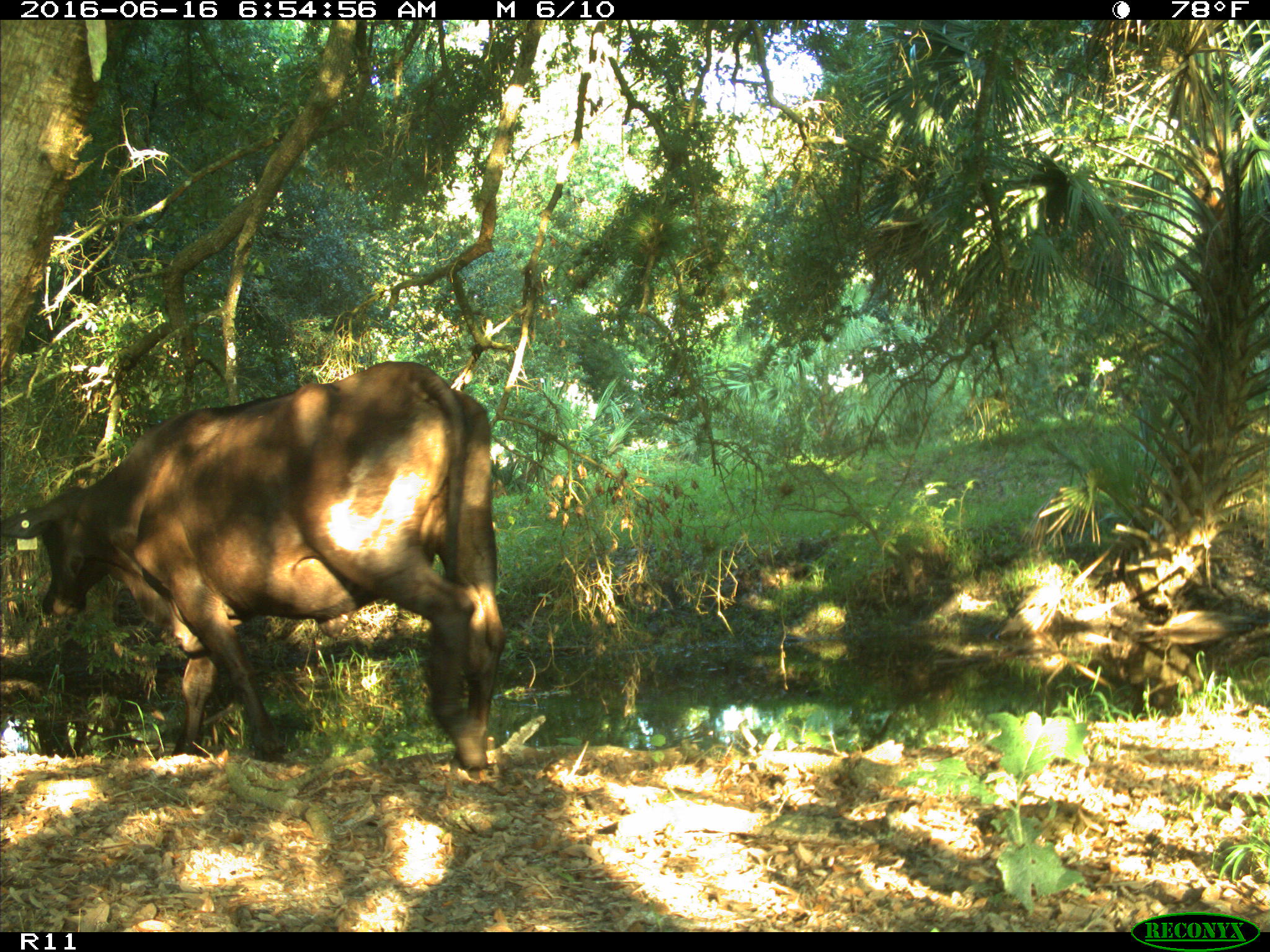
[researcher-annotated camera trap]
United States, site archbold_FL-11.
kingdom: Animalia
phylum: Chordata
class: Mammalia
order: Artiodactyla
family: Bovidae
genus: Bos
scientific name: Bos taurus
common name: domestic cow